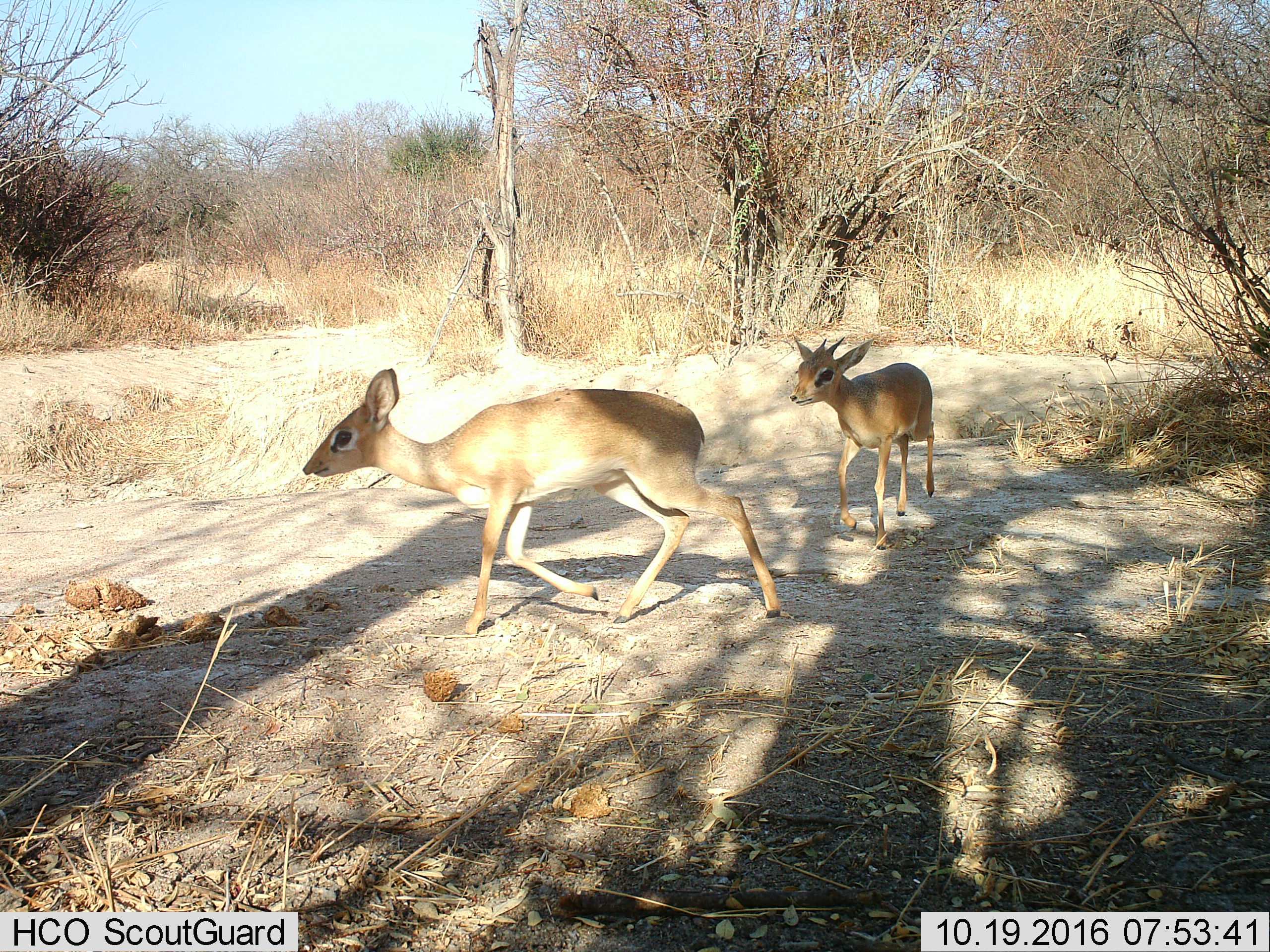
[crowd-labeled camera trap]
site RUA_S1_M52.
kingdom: Animalia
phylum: Chordata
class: Mammalia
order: Artiodactyla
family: Bovidae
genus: Madoqua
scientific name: Madoqua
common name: dik-dik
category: dikdik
Dikdik (dik-dik) (Madoqua), count 2. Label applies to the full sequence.